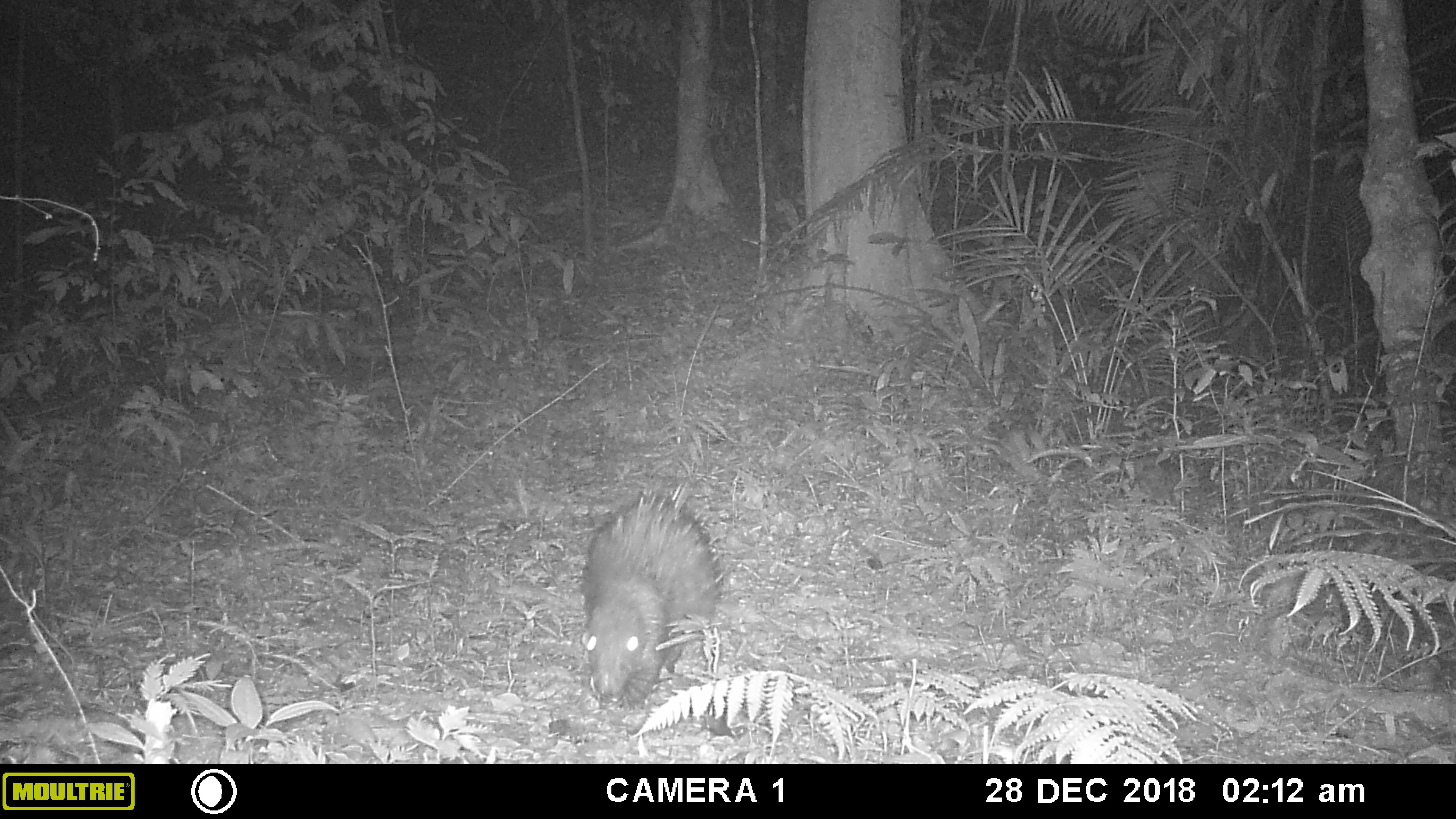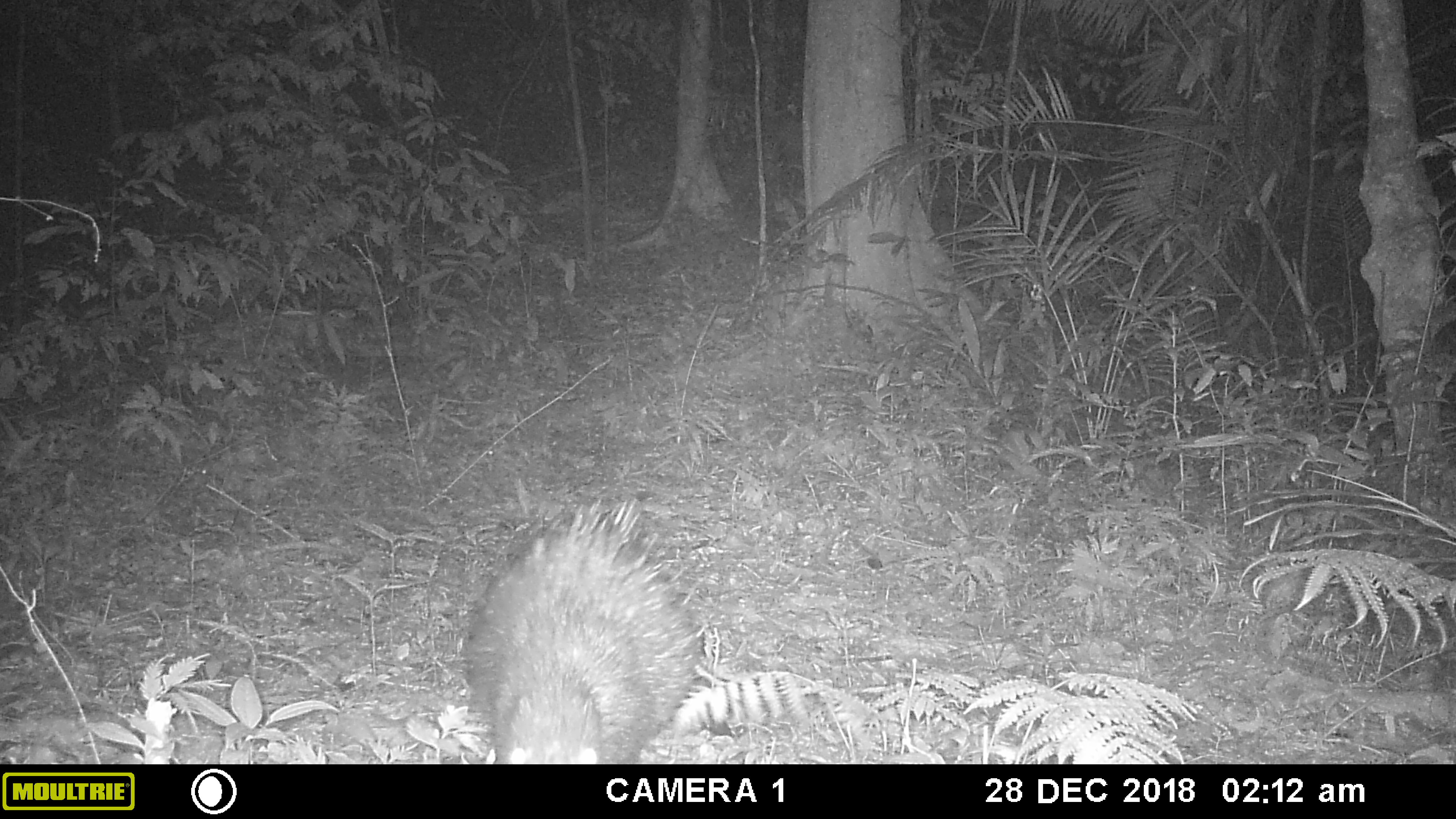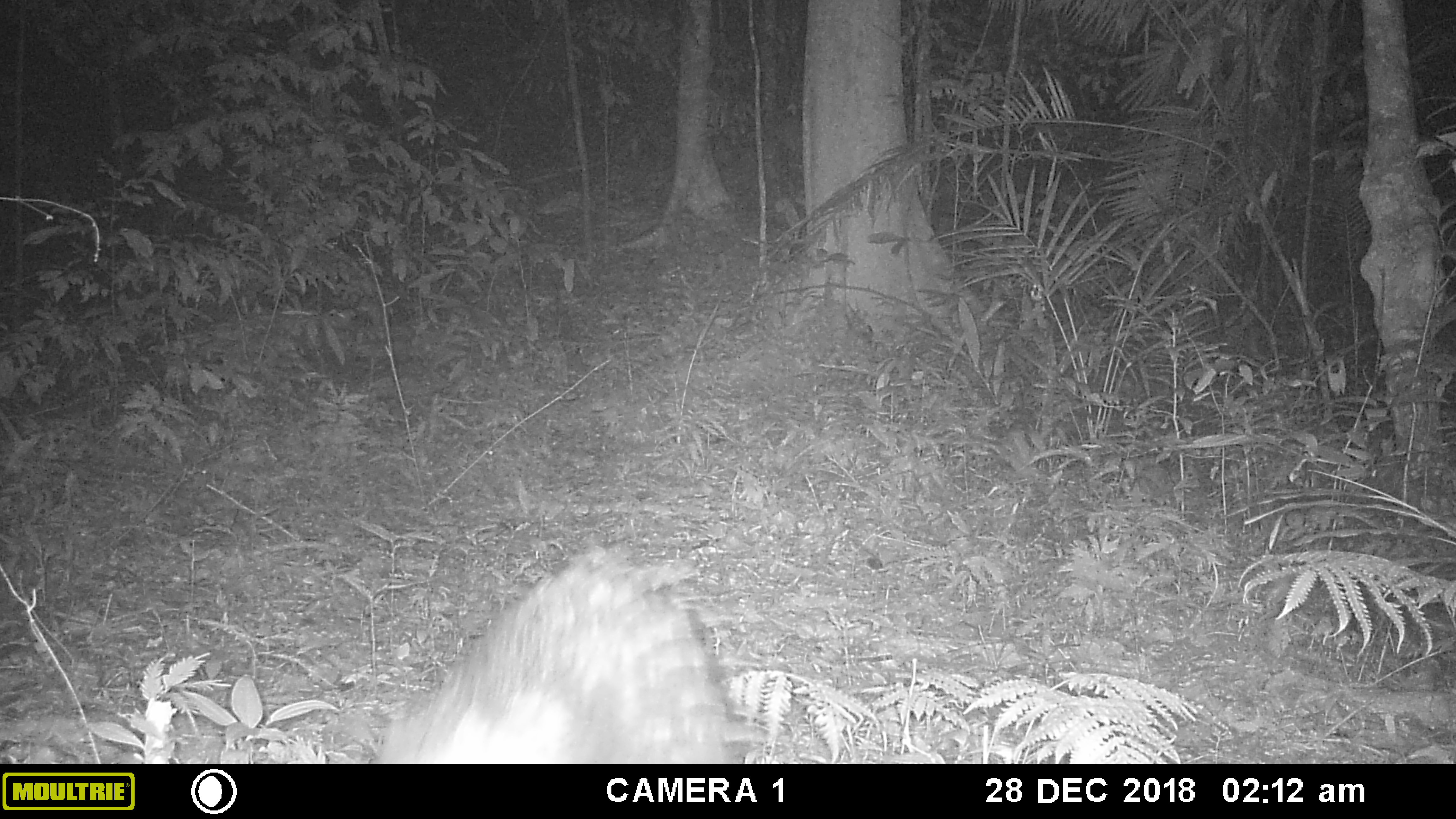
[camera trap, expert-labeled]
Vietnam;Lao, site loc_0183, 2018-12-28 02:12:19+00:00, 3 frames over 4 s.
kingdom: Animalia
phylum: Chordata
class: Mammalia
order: Rodentia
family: Hystricidae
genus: Atherurus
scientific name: Atherurus macrourus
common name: asiatic brush-tailed porcupine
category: asiatic brush tailed porcupine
Asiatic brush tailed porcupine (asiatic brush-tailed porcupine) (Atherurus macrourus). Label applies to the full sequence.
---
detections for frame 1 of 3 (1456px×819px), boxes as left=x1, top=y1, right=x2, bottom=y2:
asiatic brush tailed porcupine: left=581, top=483, right=726, bottom=706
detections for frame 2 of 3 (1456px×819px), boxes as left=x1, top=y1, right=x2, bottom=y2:
asiatic brush tailed porcupine: left=464, top=495, right=704, bottom=764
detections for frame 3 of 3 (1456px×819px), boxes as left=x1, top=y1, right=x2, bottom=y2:
asiatic brush tailed porcupine: left=375, top=550, right=726, bottom=764